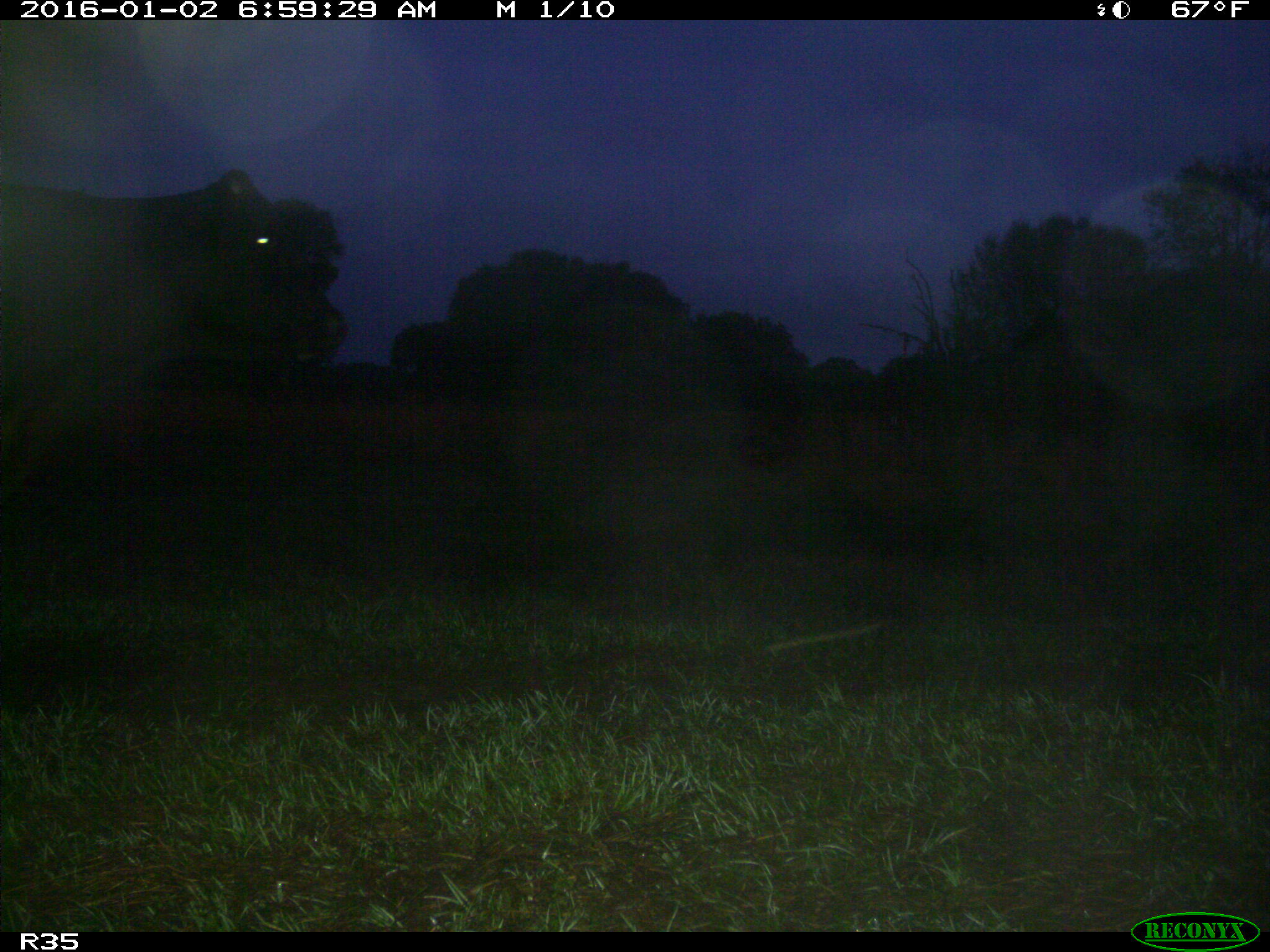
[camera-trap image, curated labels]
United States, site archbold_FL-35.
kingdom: Animalia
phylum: Chordata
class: Mammalia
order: Artiodactyla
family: Bovidae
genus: Bos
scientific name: Bos taurus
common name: domestic cow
Bos taurus (domestic cow).